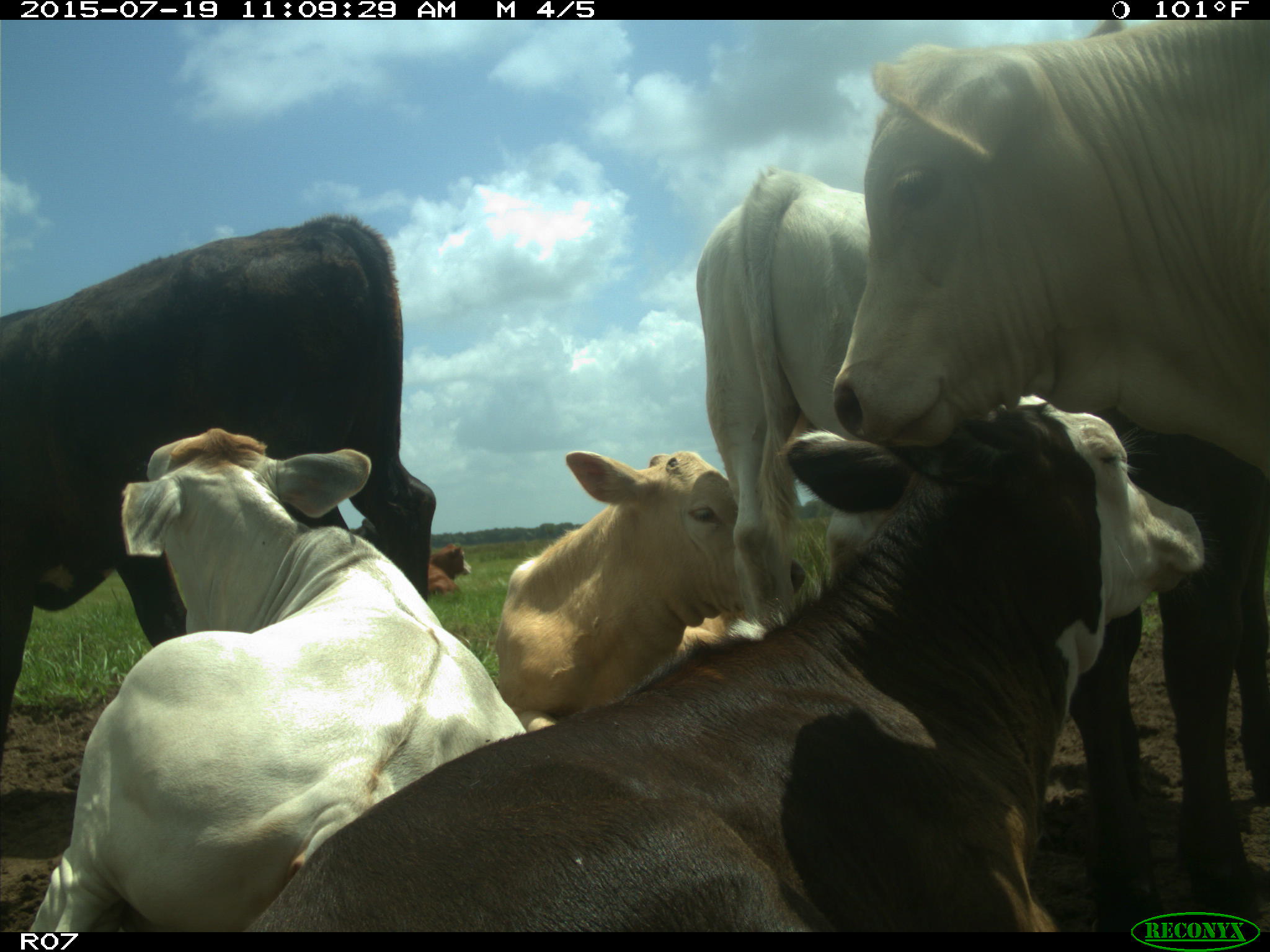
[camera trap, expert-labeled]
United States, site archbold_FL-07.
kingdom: Animalia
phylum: Chordata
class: Mammalia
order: Artiodactyla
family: Bovidae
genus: Bos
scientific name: Bos taurus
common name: domestic cow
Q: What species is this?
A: Bos taurus (domestic cow).